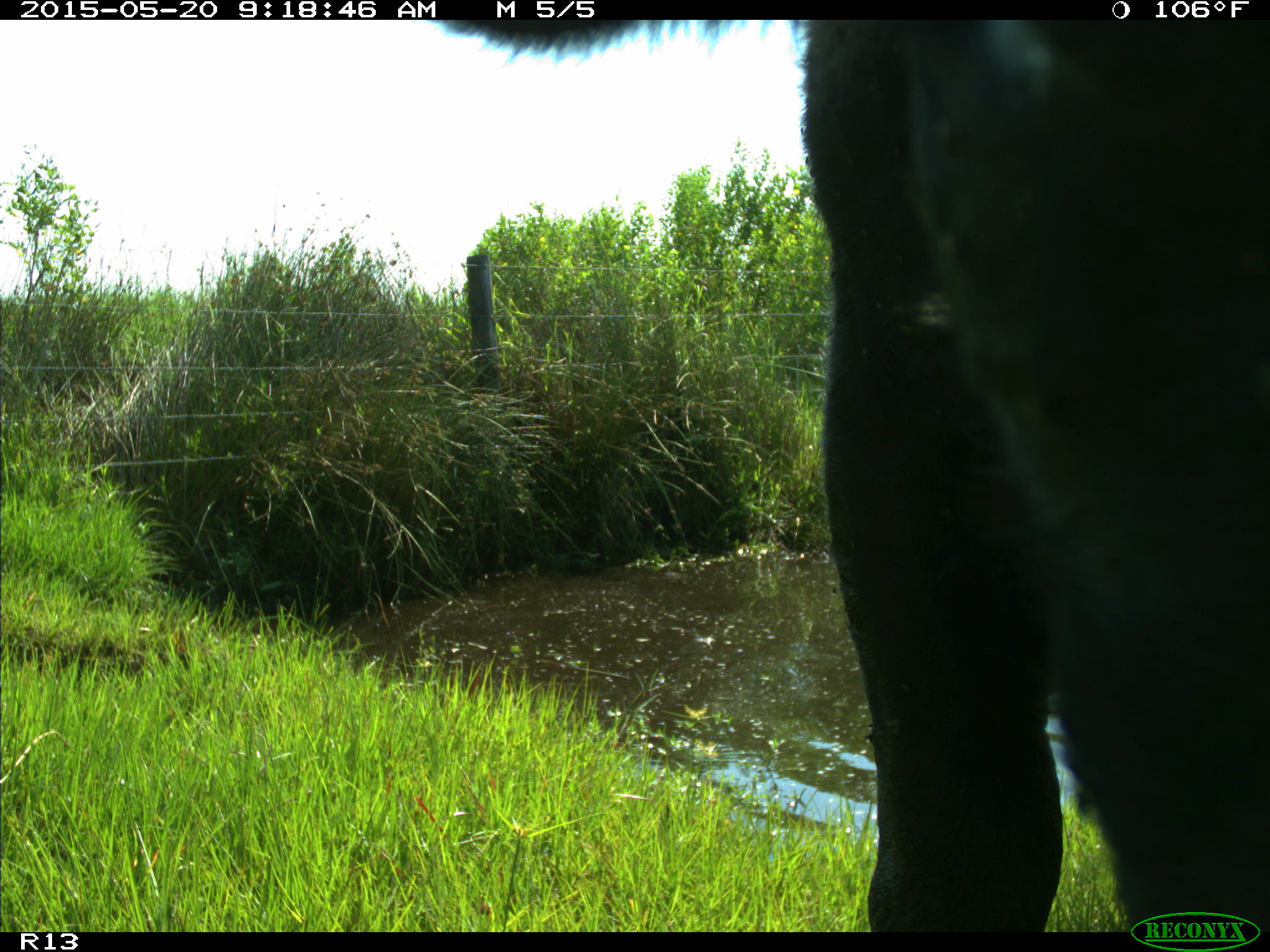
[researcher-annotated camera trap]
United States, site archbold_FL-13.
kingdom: Animalia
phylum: Chordata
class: Mammalia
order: Artiodactyla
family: Bovidae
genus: Bos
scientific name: Bos taurus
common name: domestic cow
Bos taurus (domestic cow).